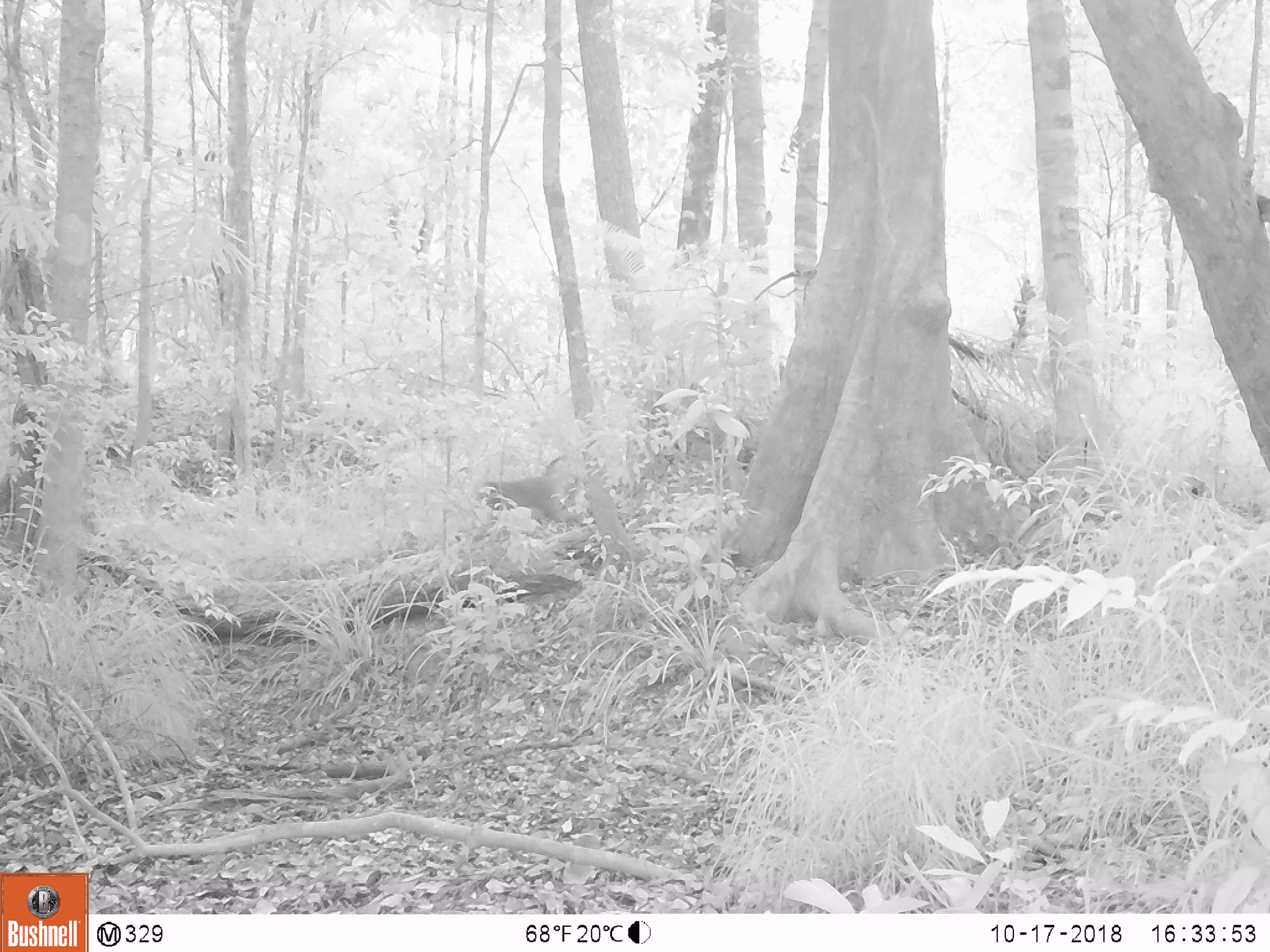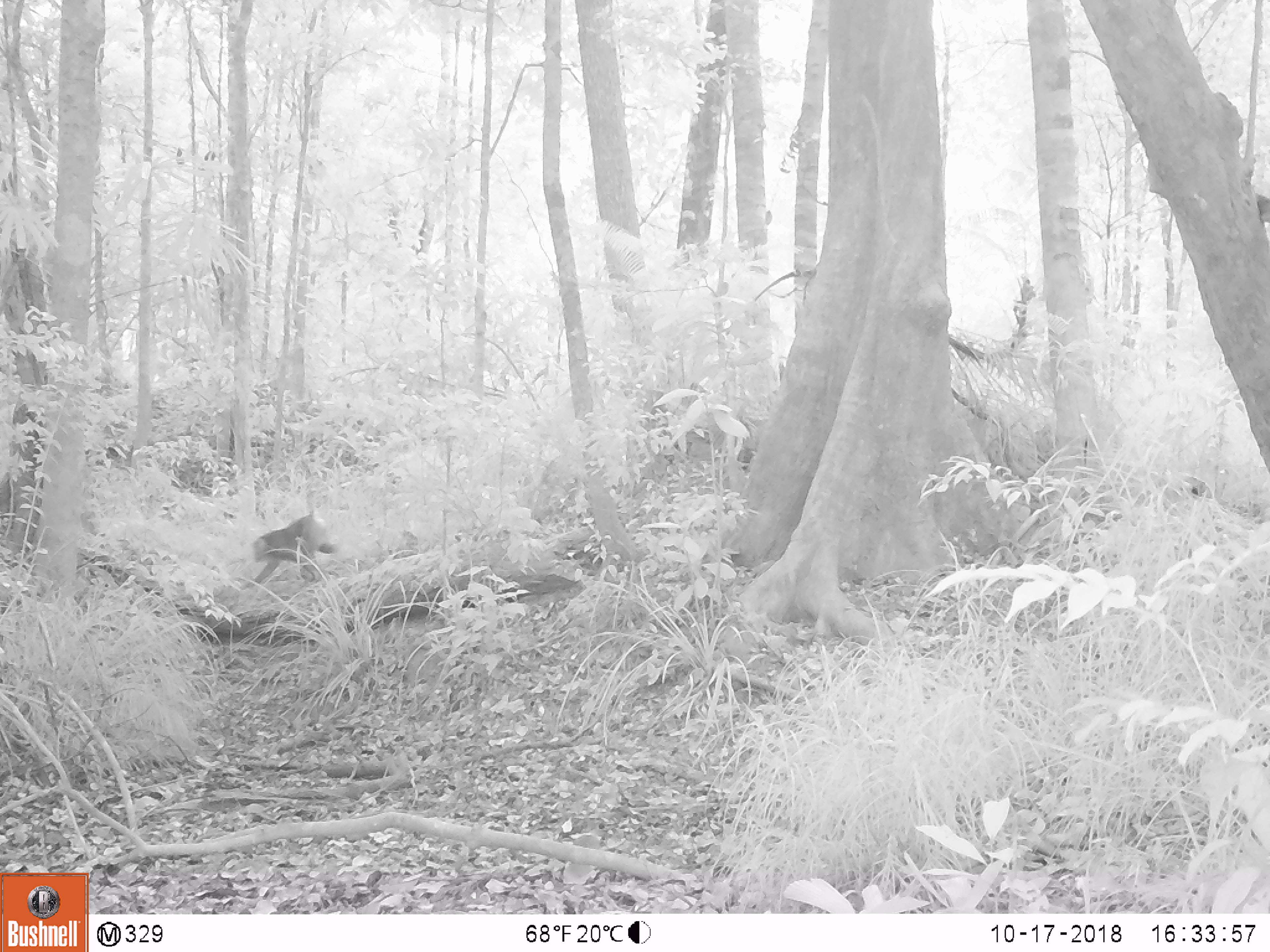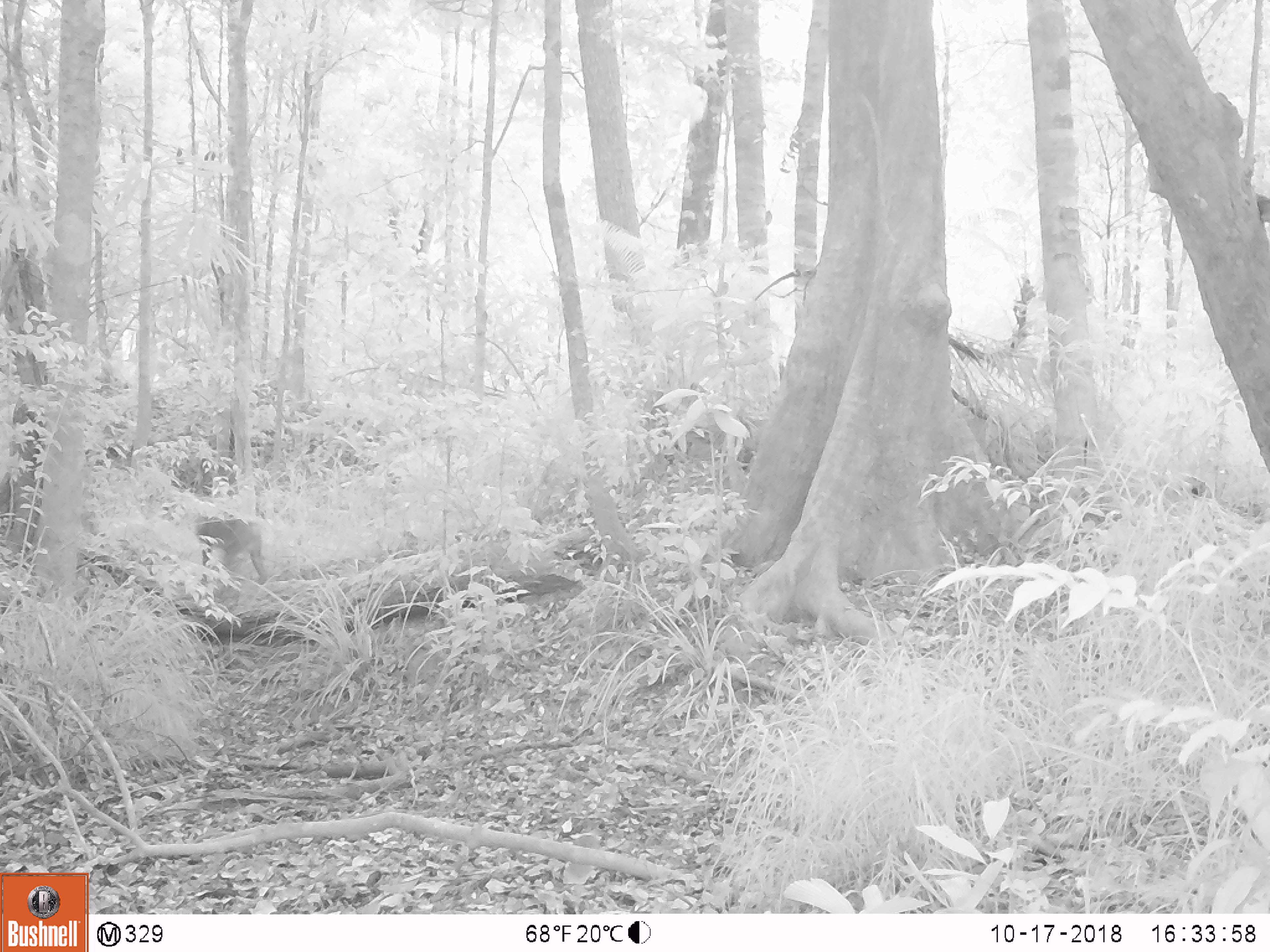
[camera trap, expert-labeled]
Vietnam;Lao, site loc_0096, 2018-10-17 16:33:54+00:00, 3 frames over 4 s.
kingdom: Animalia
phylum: Chordata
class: Mammalia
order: Primates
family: Cercopithecidae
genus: Macaca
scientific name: Macaca nemestrina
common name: pig-tailed macaque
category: pig tailed macaque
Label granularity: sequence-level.